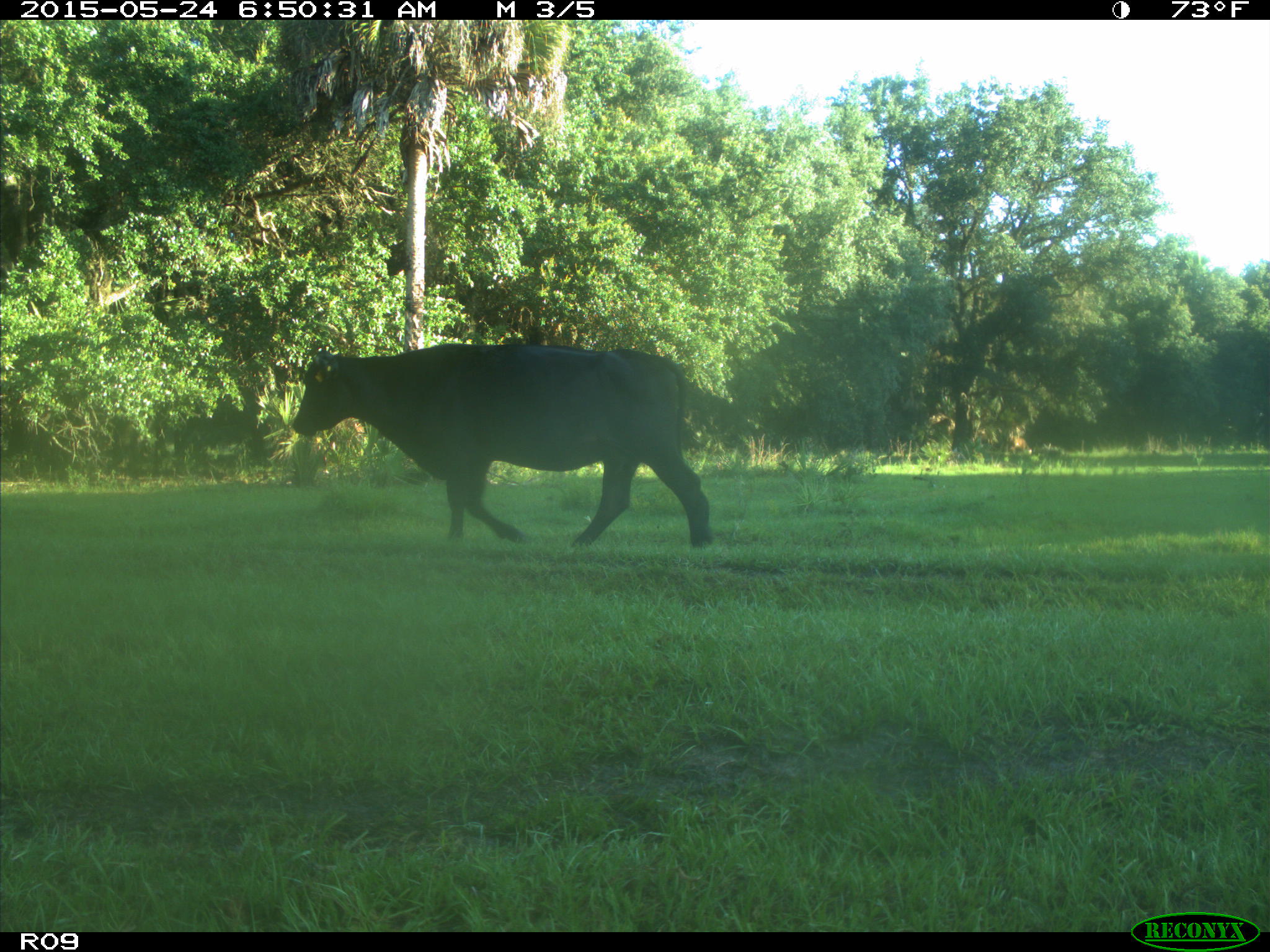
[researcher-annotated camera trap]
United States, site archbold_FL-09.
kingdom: Animalia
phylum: Chordata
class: Mammalia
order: Artiodactyla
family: Bovidae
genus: Bos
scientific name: Bos taurus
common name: domestic cow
Bos taurus (domestic cow).